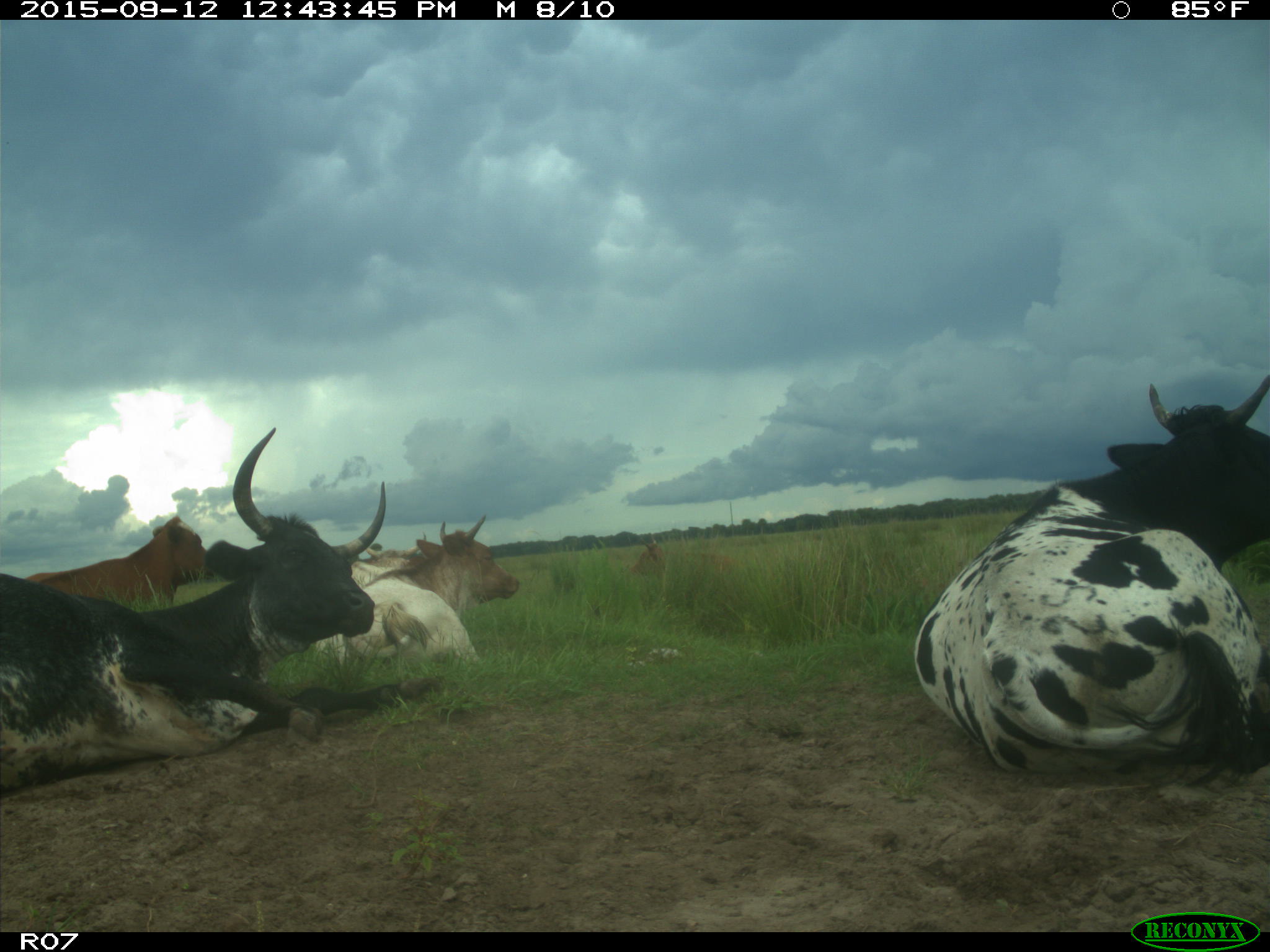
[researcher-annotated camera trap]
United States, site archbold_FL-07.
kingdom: Animalia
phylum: Chordata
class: Mammalia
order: Artiodactyla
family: Bovidae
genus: Bos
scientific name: Bos taurus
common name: domestic cow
Bos taurus (domestic cow).